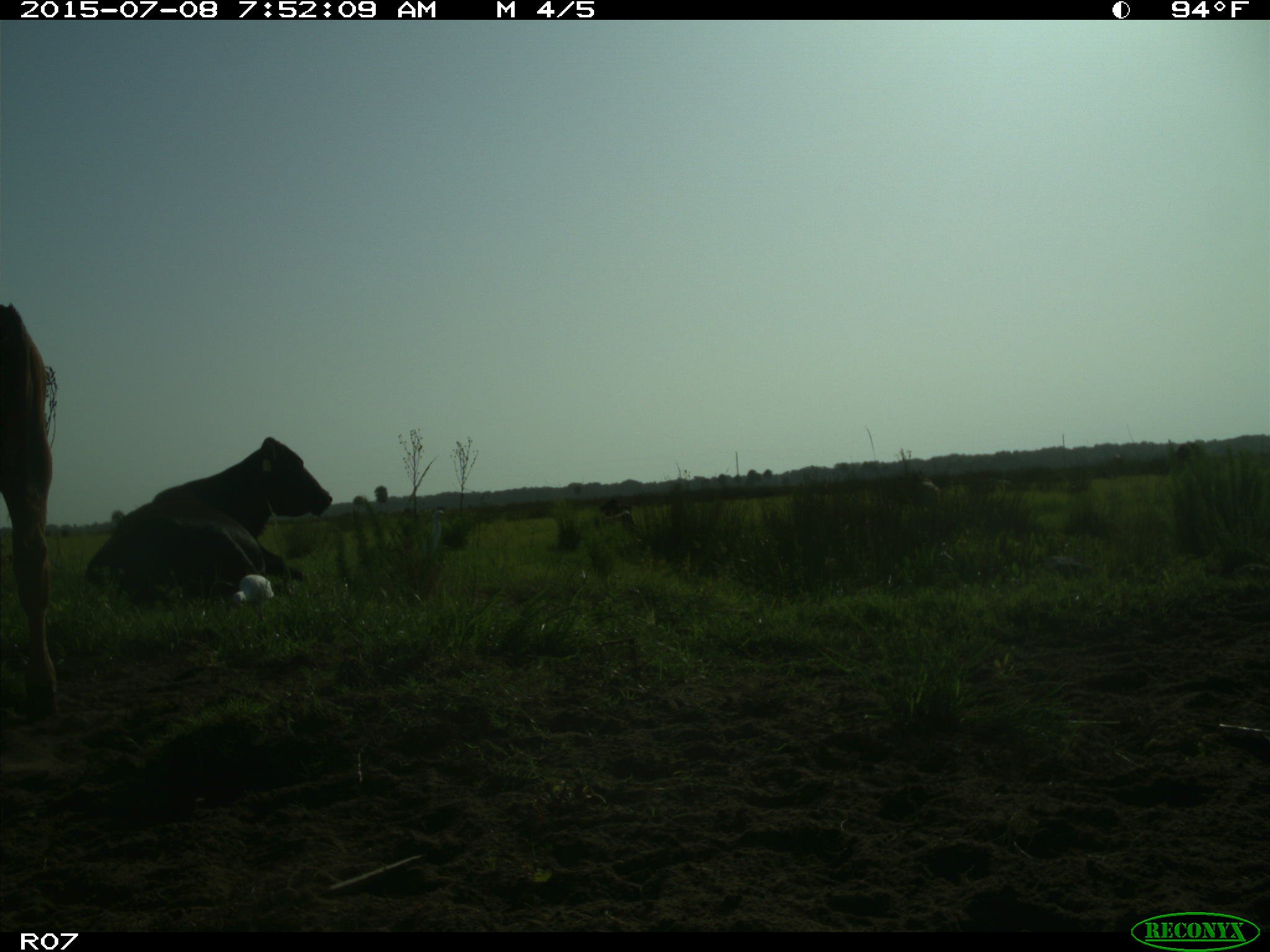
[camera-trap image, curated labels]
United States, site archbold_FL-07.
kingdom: Animalia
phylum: Chordata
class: Mammalia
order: Artiodactyla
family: Bovidae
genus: Bos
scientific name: Bos taurus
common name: domestic cow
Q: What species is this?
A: Bos taurus (domestic cow).